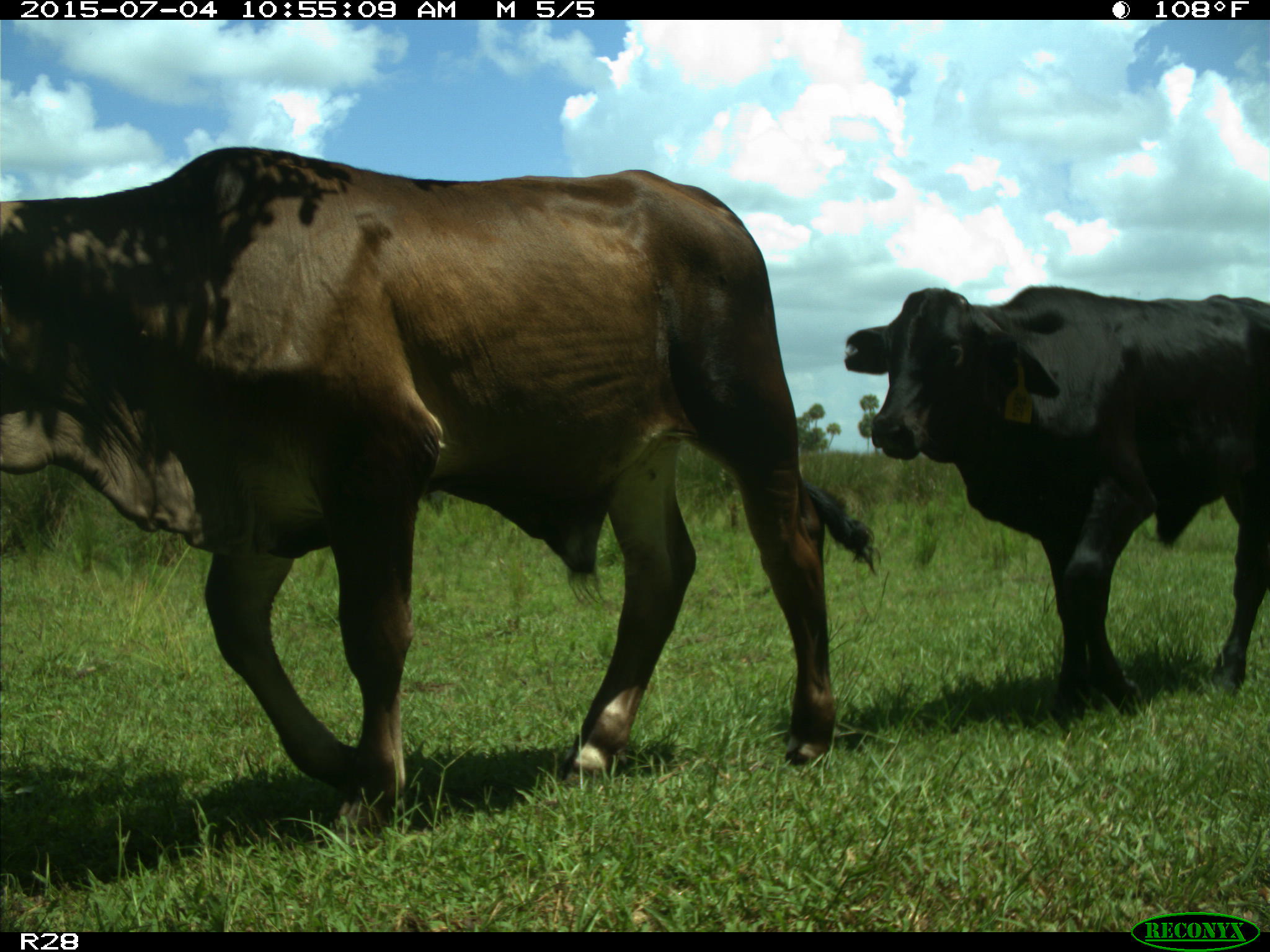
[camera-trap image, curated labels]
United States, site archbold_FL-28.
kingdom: Animalia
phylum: Chordata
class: Mammalia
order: Artiodactyla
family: Bovidae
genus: Bos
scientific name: Bos taurus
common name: domestic cow